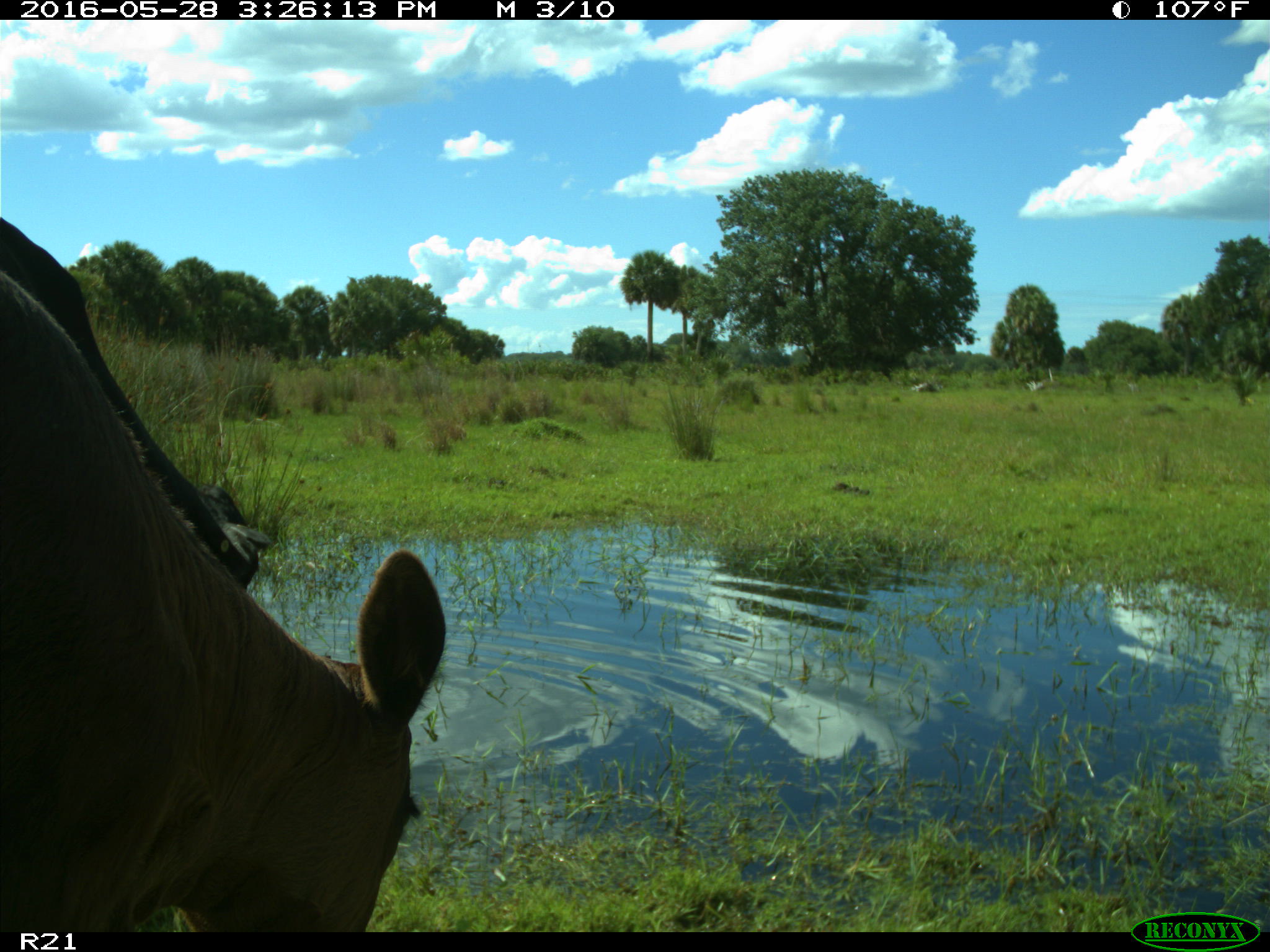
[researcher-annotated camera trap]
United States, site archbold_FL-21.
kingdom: Animalia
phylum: Chordata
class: Mammalia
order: Artiodactyla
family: Bovidae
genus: Bos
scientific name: Bos taurus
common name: domestic cow